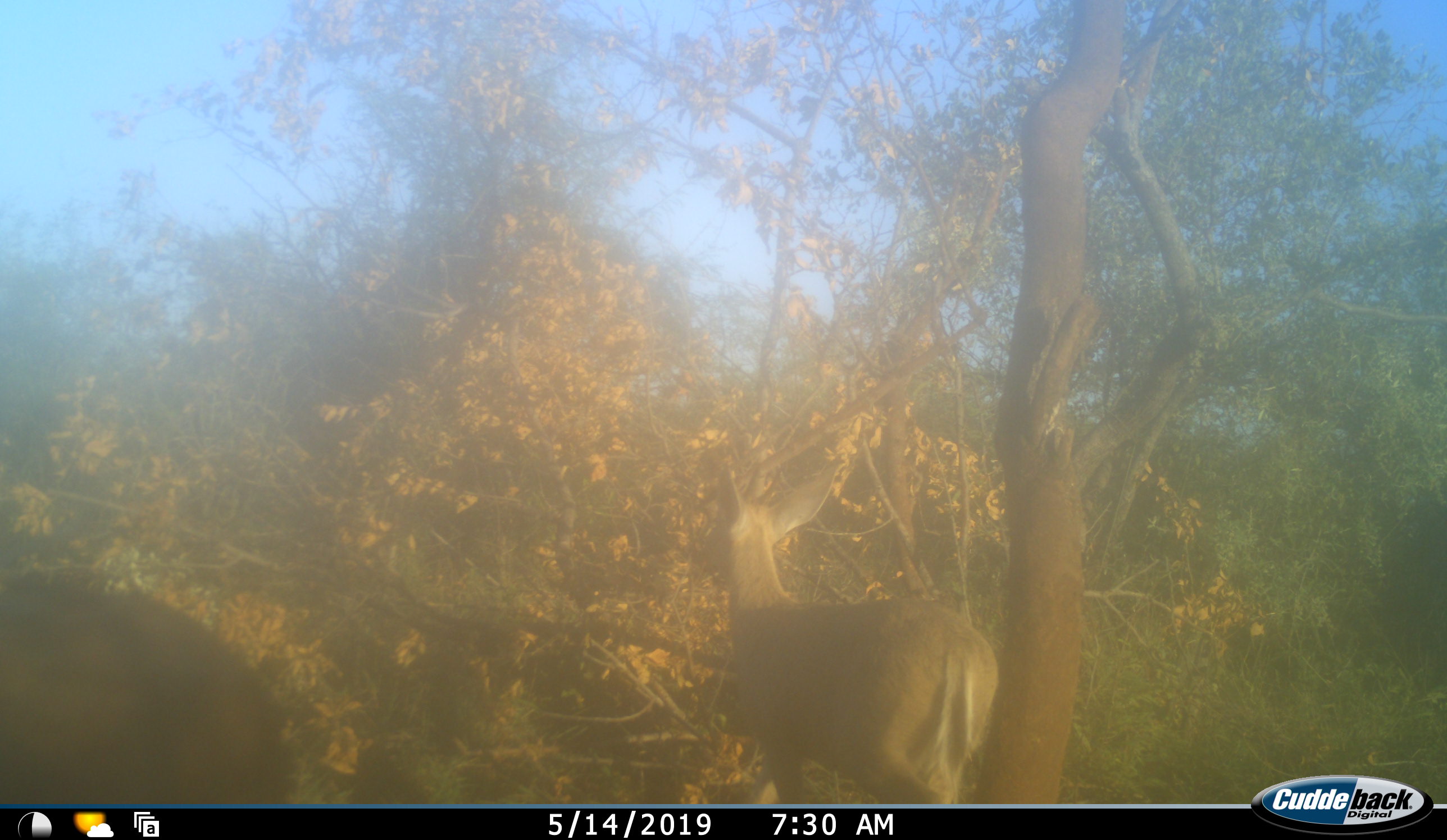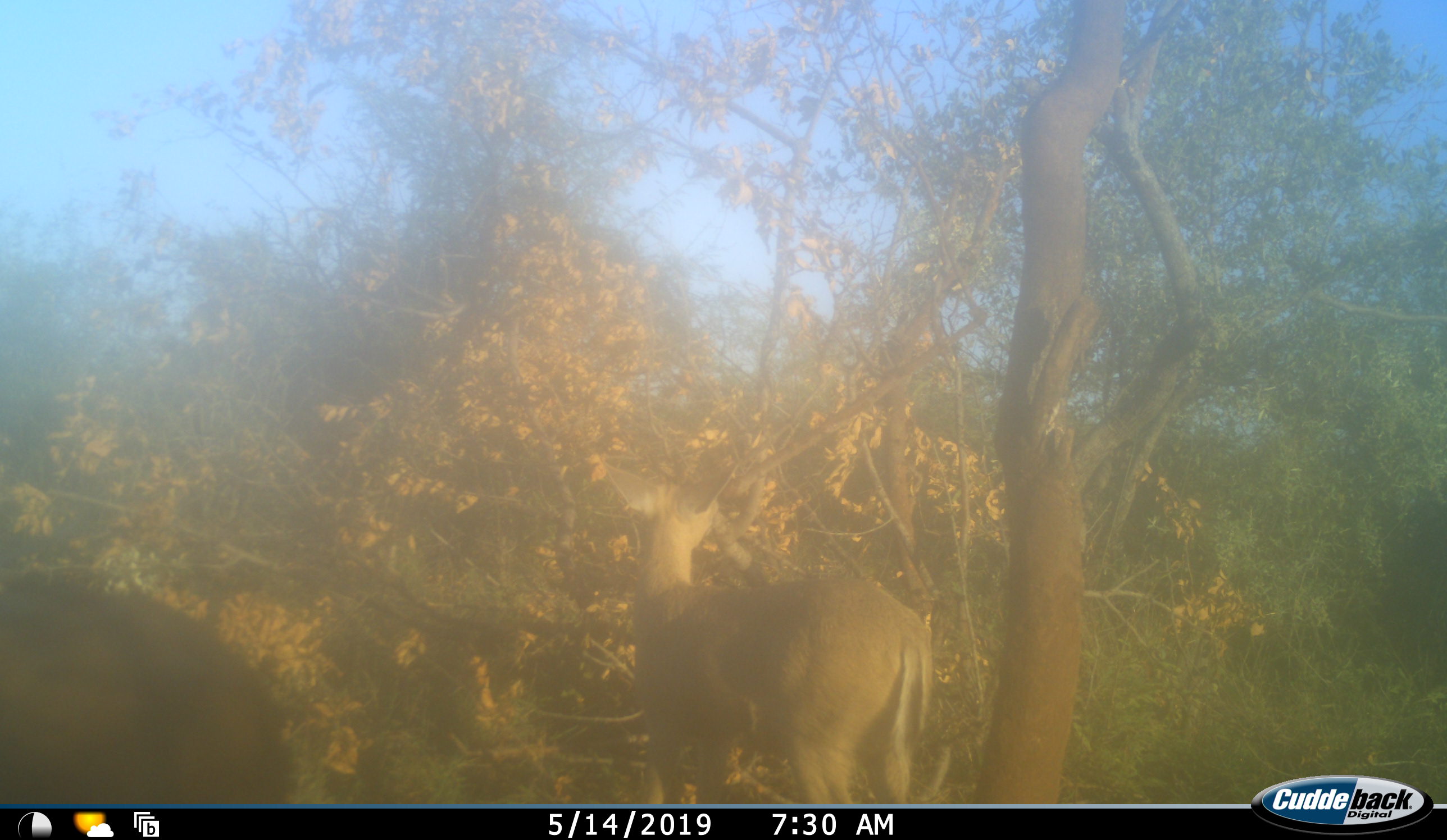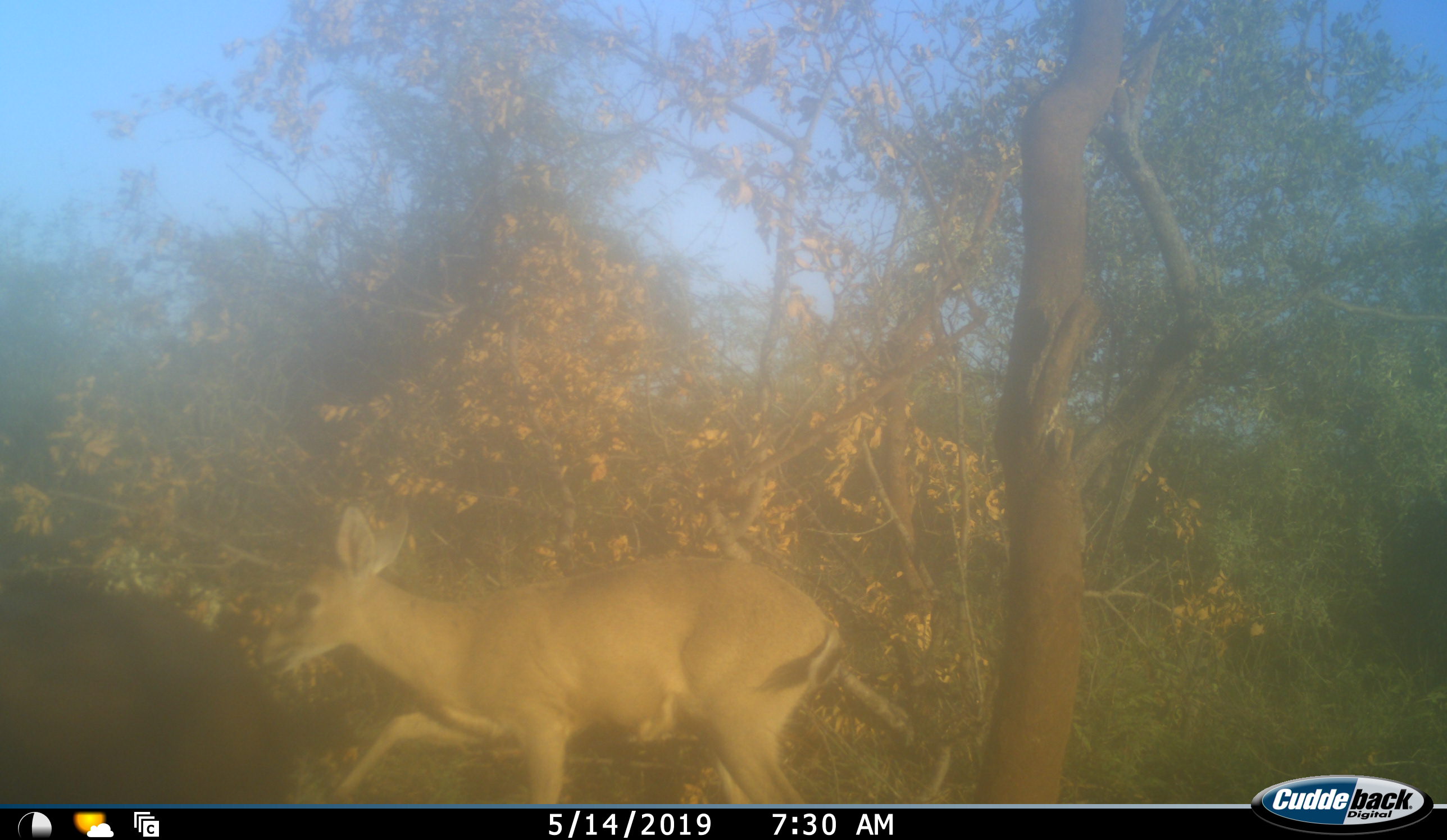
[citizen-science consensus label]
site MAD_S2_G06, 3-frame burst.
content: unidentified animal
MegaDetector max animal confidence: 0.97